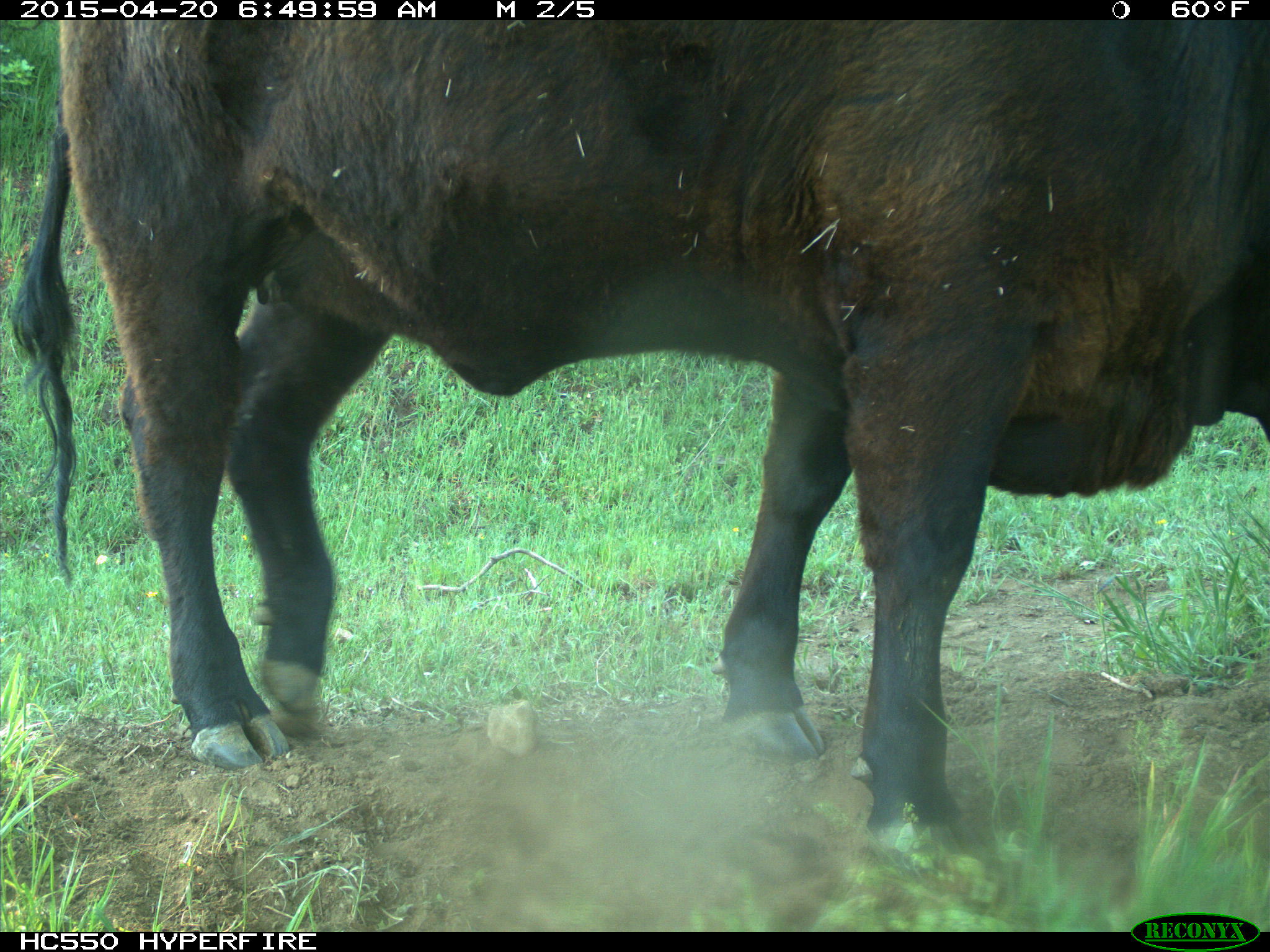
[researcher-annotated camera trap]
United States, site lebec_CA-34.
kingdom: Animalia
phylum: Chordata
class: Mammalia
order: Artiodactyla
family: Bovidae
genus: Bos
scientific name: Bos taurus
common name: domestic cow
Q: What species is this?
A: Bos taurus (domestic cow).